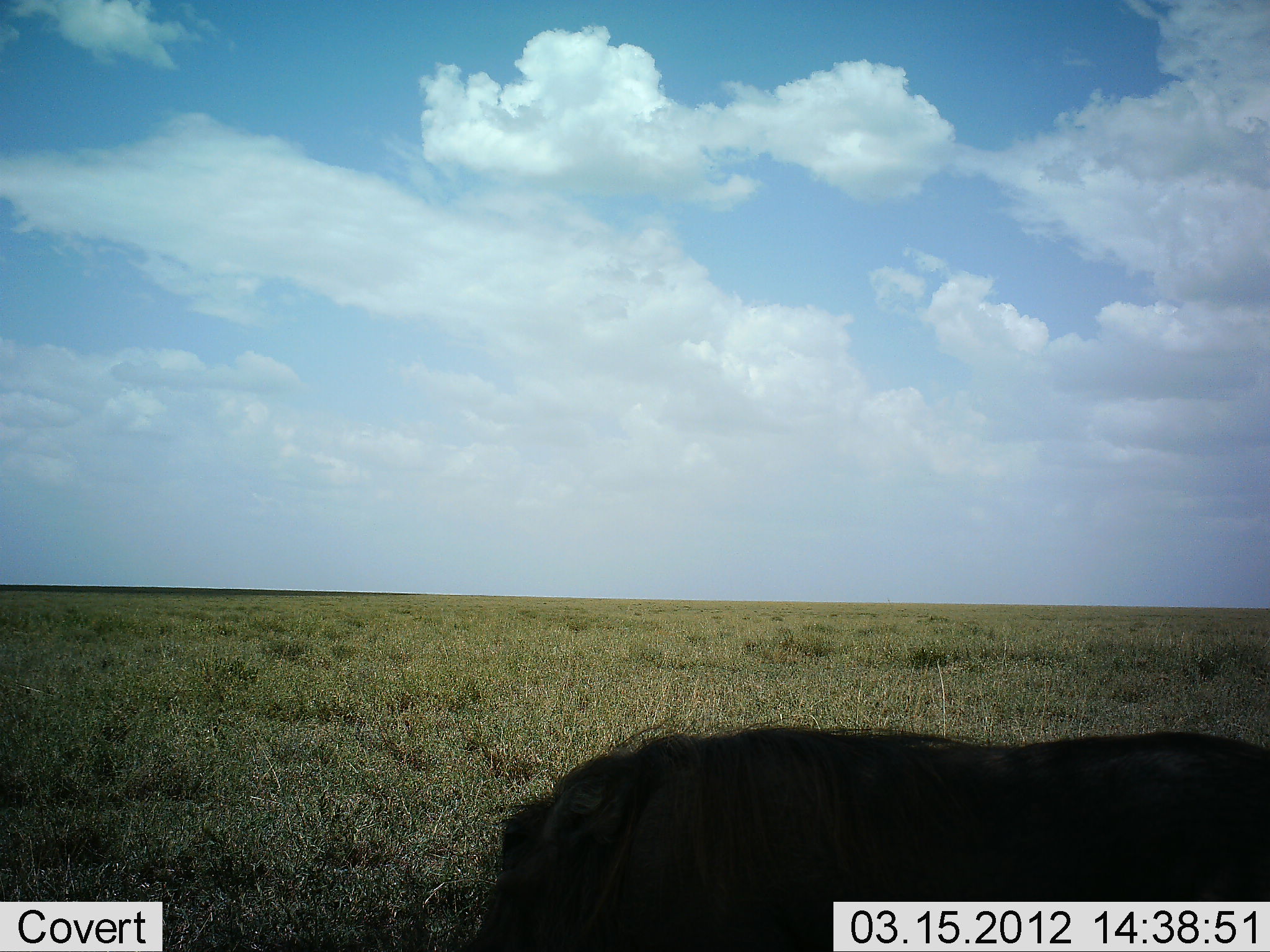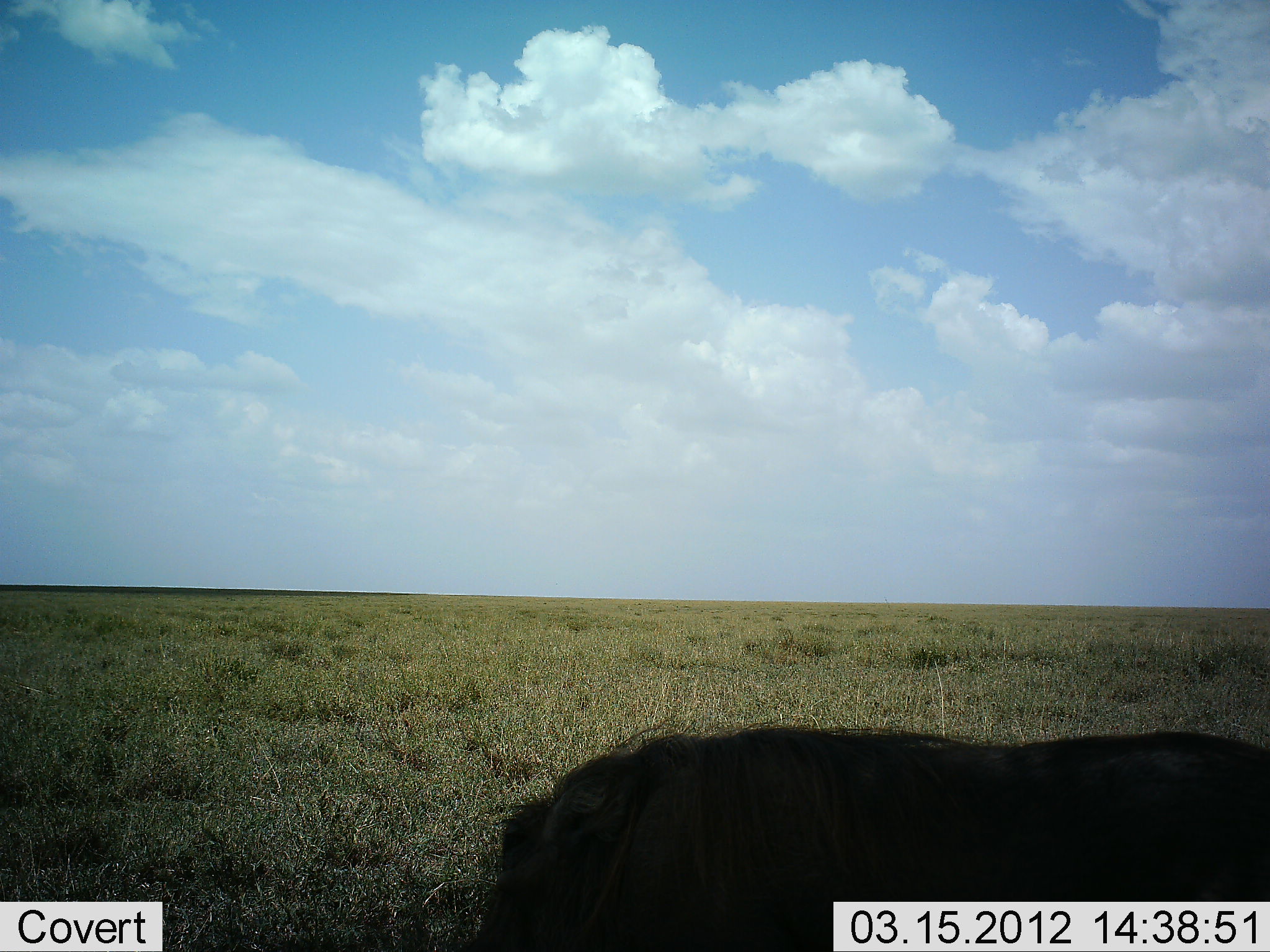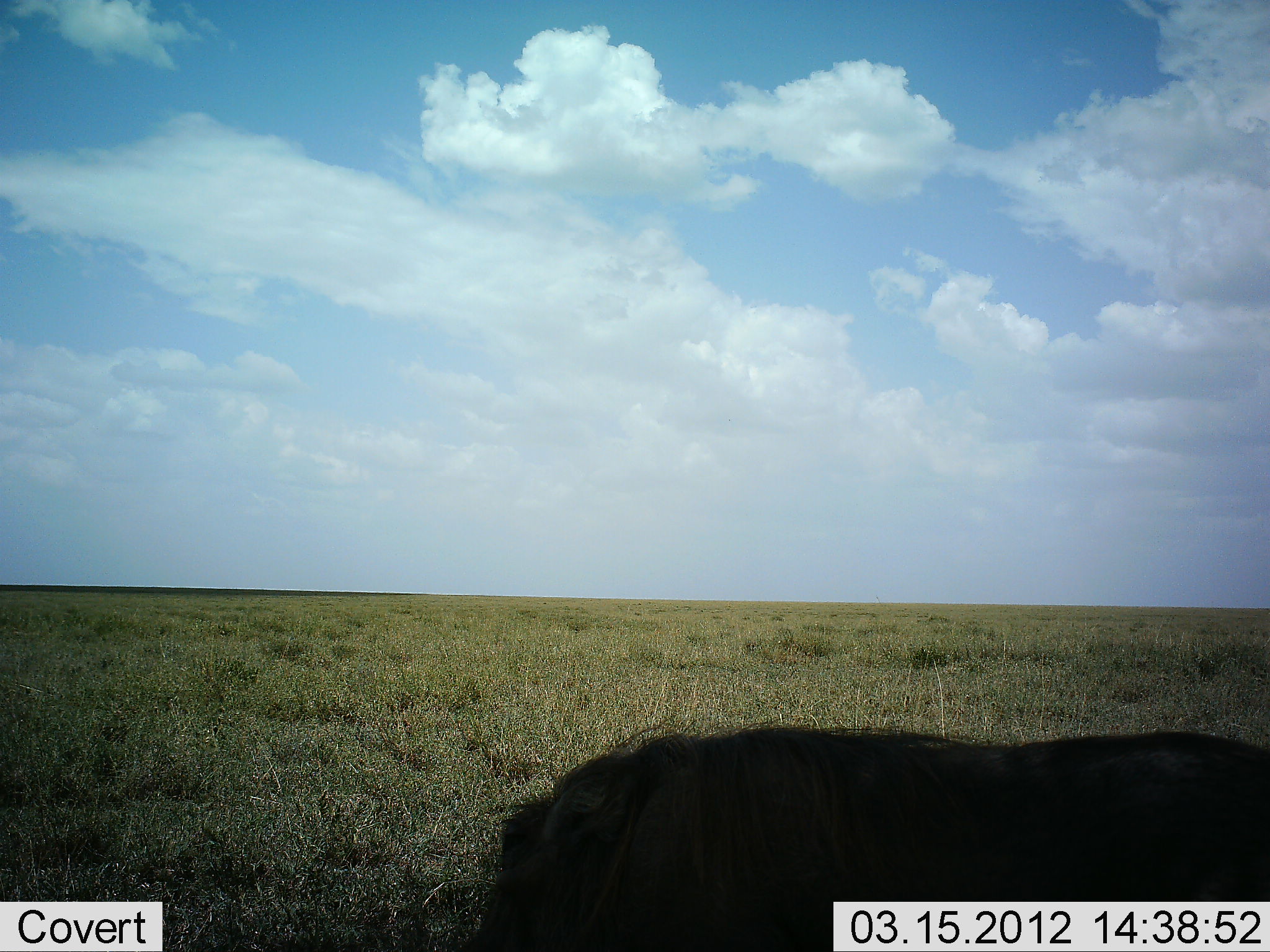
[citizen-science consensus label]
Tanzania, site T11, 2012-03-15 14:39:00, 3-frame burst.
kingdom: Animalia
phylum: Chordata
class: Mammalia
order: Artiodactyla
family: Suidae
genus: Phacochoerus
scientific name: Phacochoerus africanus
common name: warthog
Warthog (Phacochoerus africanus), count 1. Behavior (volunteer vote fractions): standing 75%, resting 12%, moving 25%, interacting 0%. Young present (vote fraction): 0%. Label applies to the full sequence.